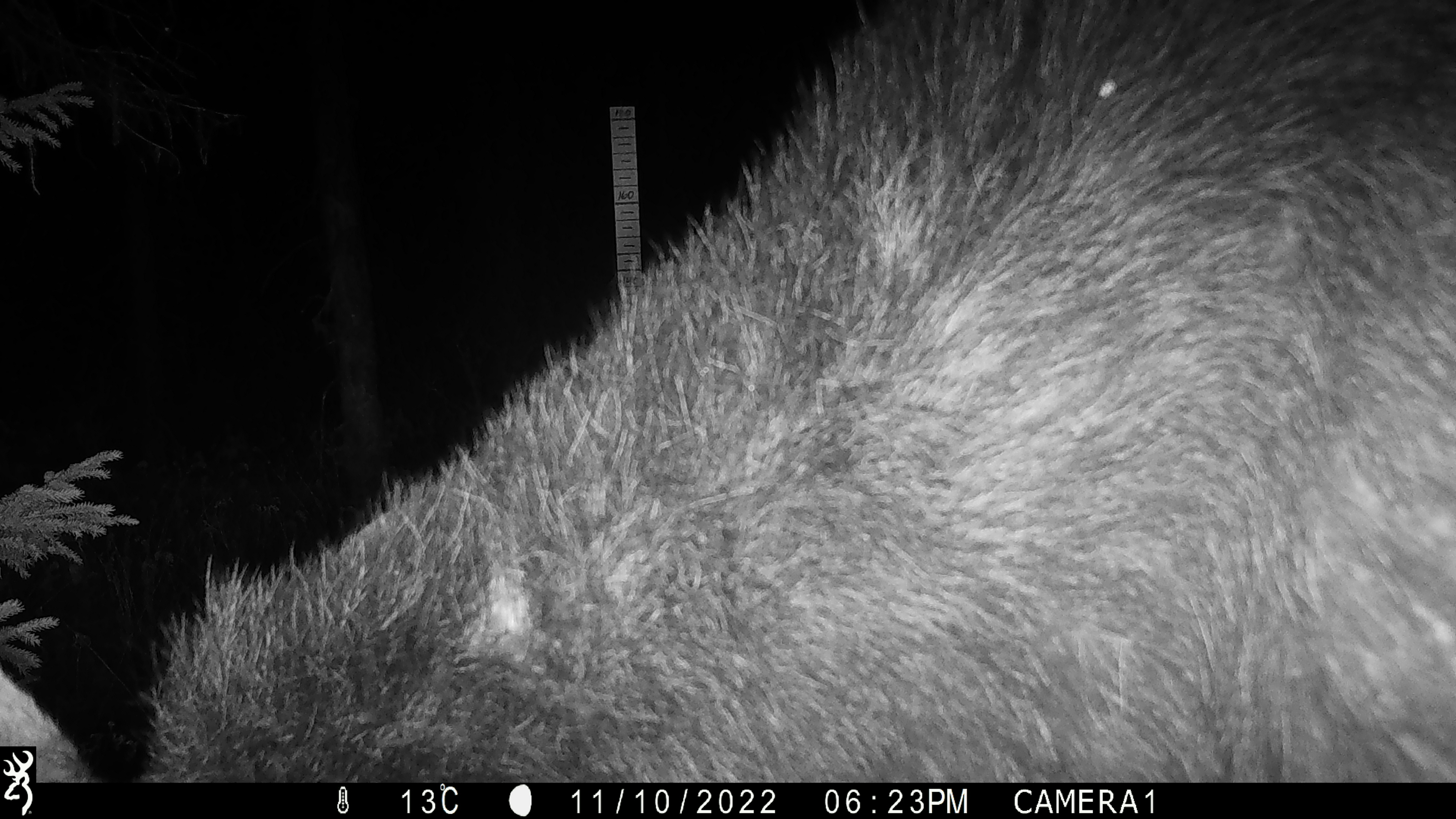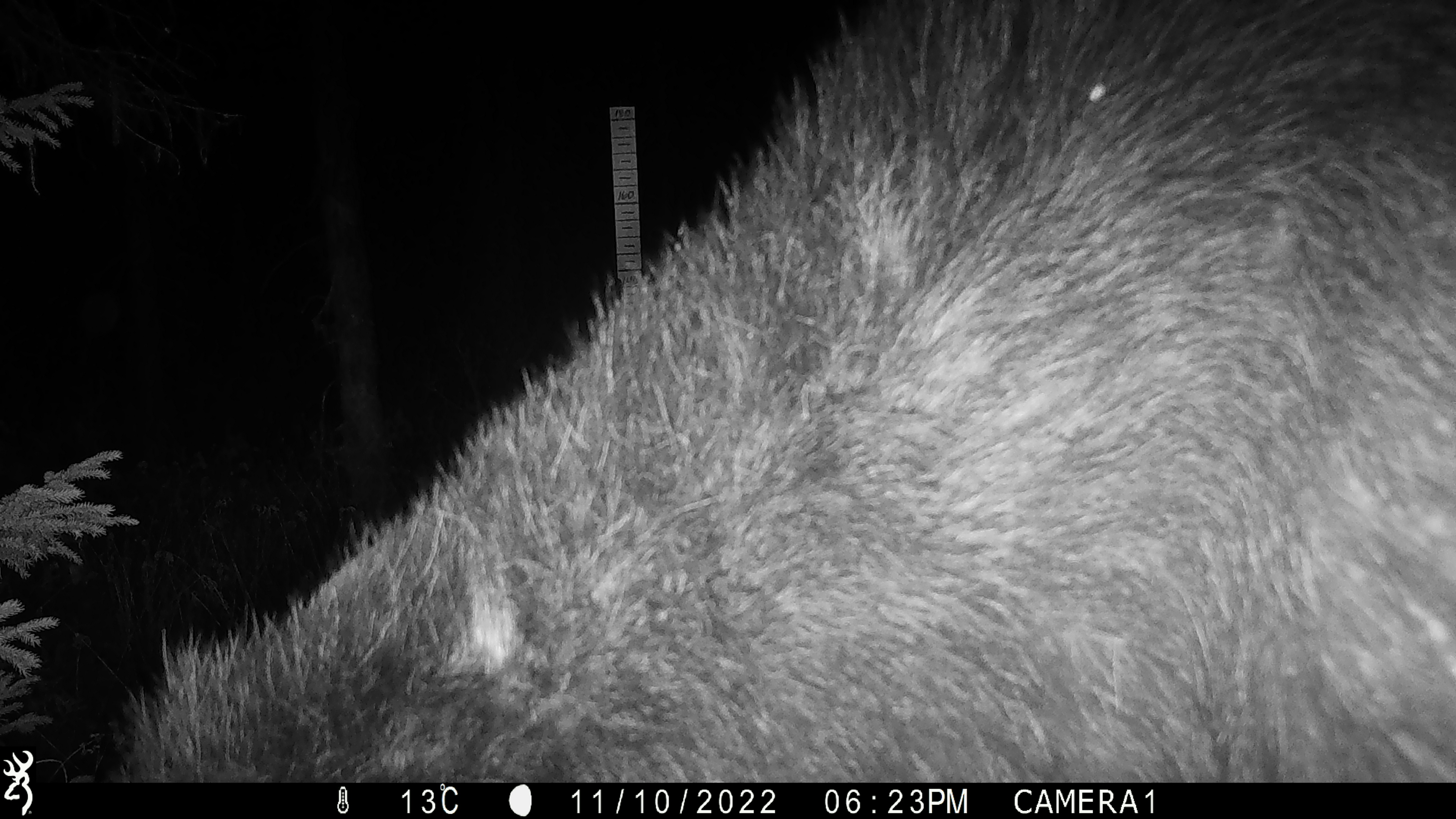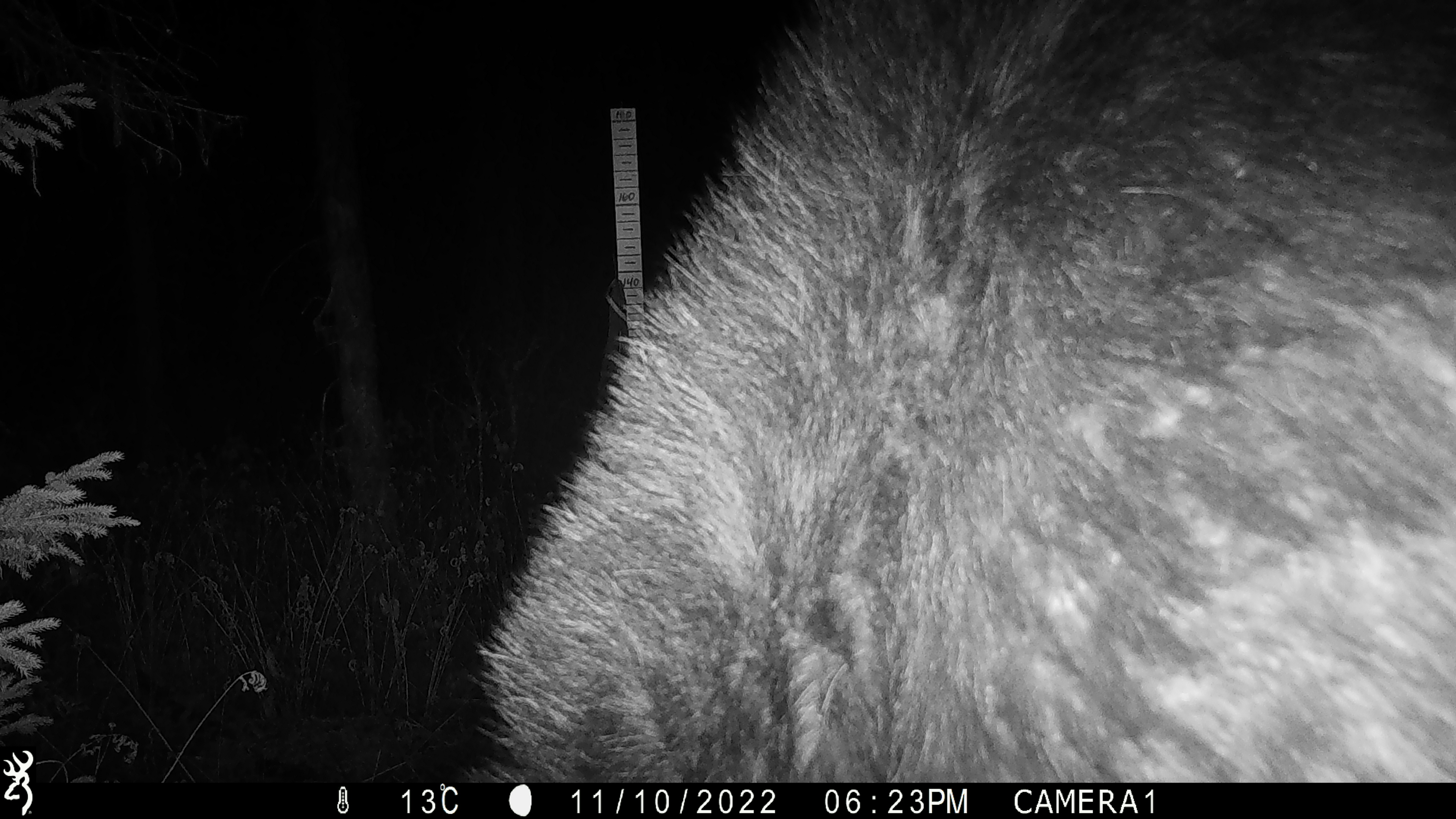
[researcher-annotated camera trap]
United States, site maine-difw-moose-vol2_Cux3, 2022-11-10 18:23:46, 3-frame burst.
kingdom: Animalia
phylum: Chordata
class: Mammalia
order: Artiodactyla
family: Cervidae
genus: Alces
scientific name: Alces alces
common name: moose